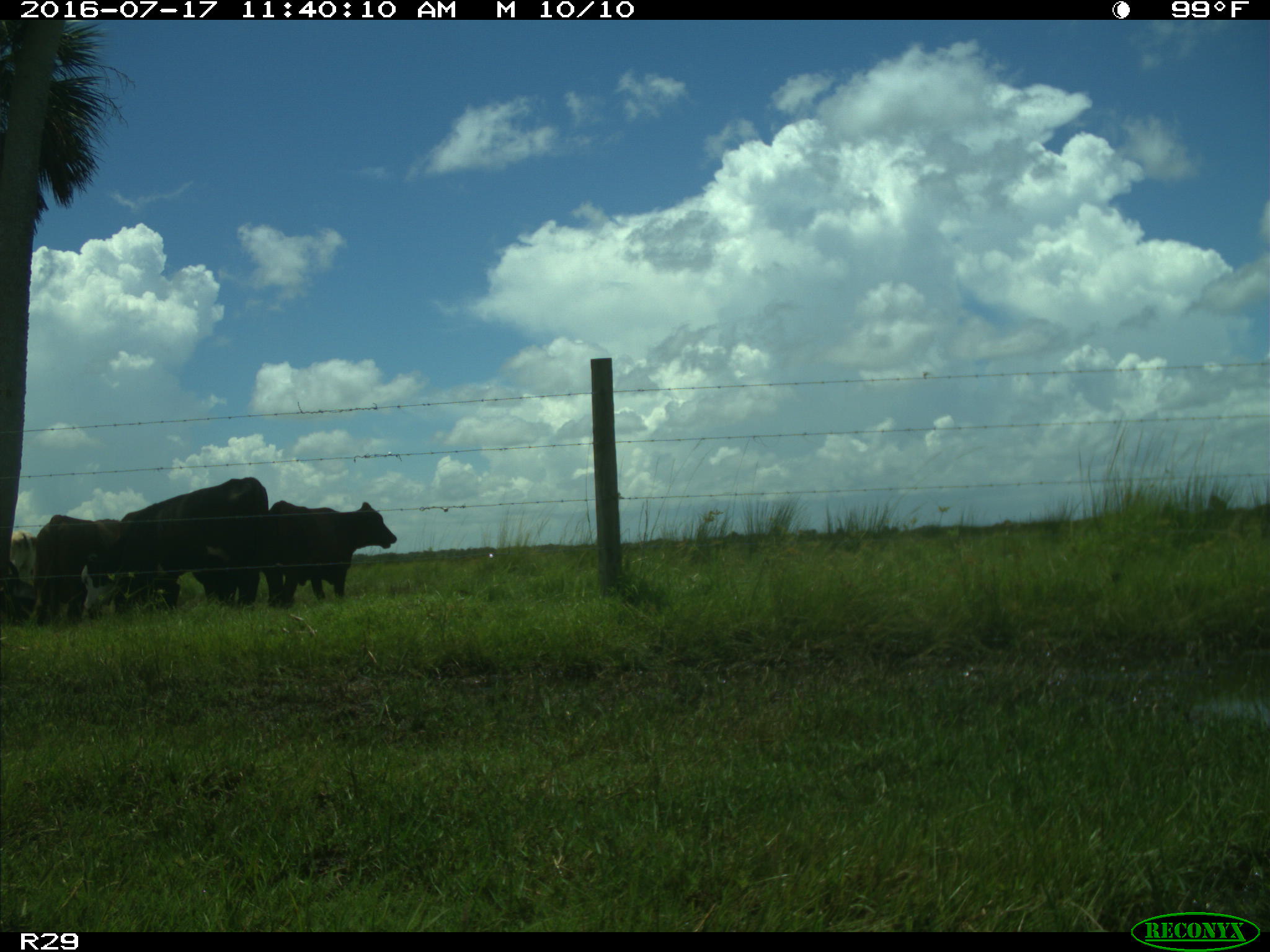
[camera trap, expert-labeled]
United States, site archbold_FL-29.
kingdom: Animalia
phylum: Chordata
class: Mammalia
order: Artiodactyla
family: Bovidae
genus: Bos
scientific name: Bos taurus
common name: domestic cow